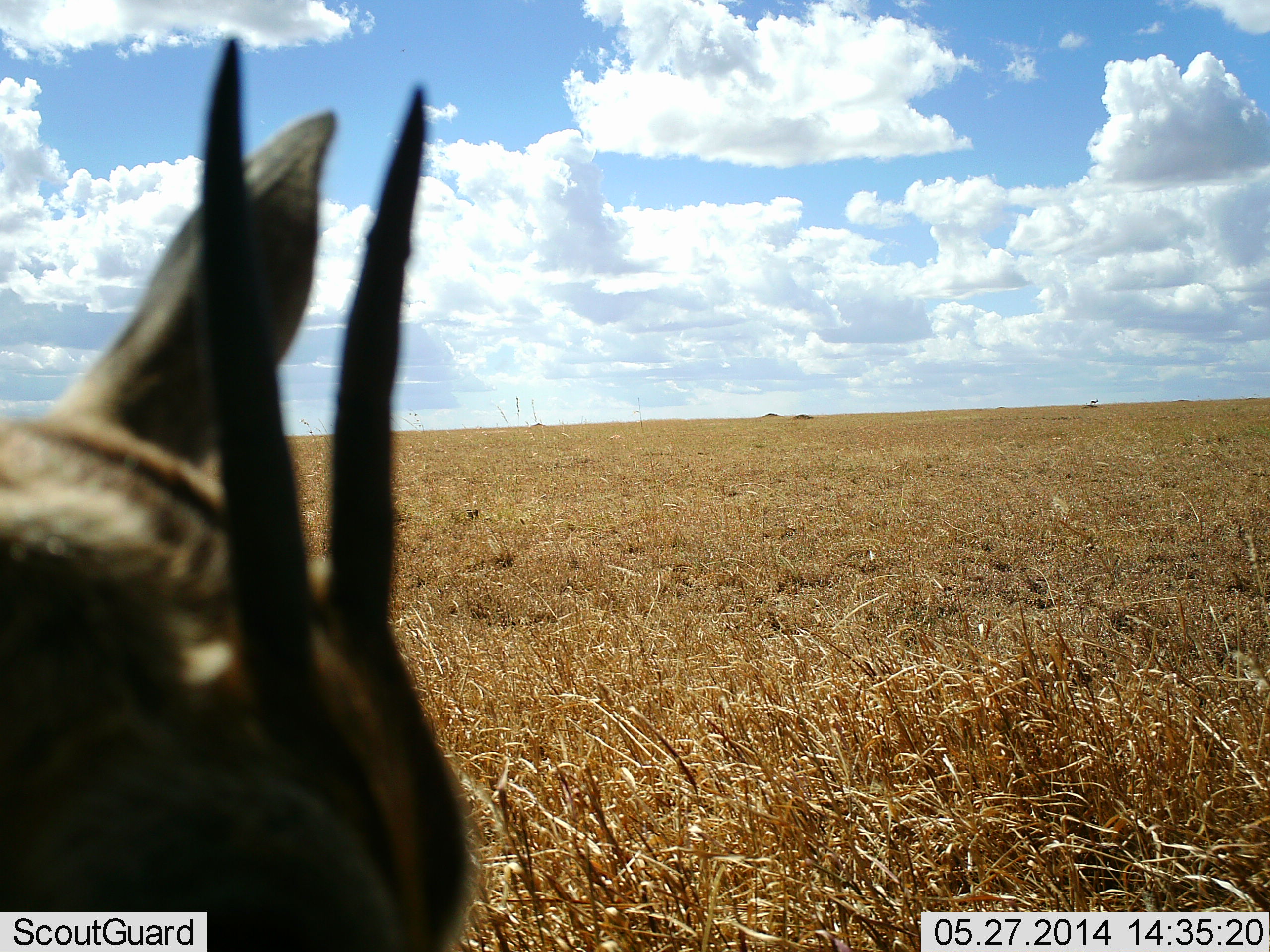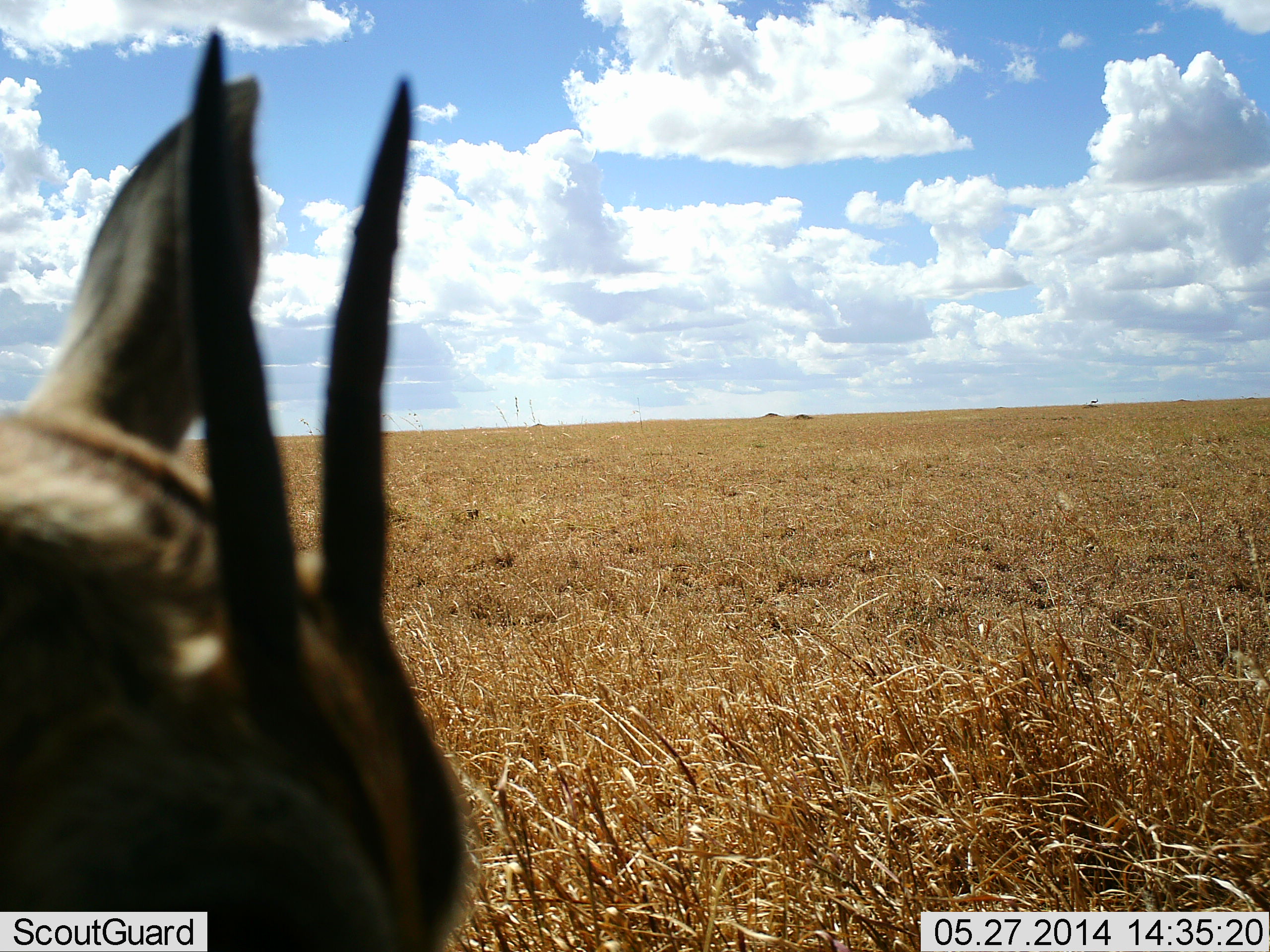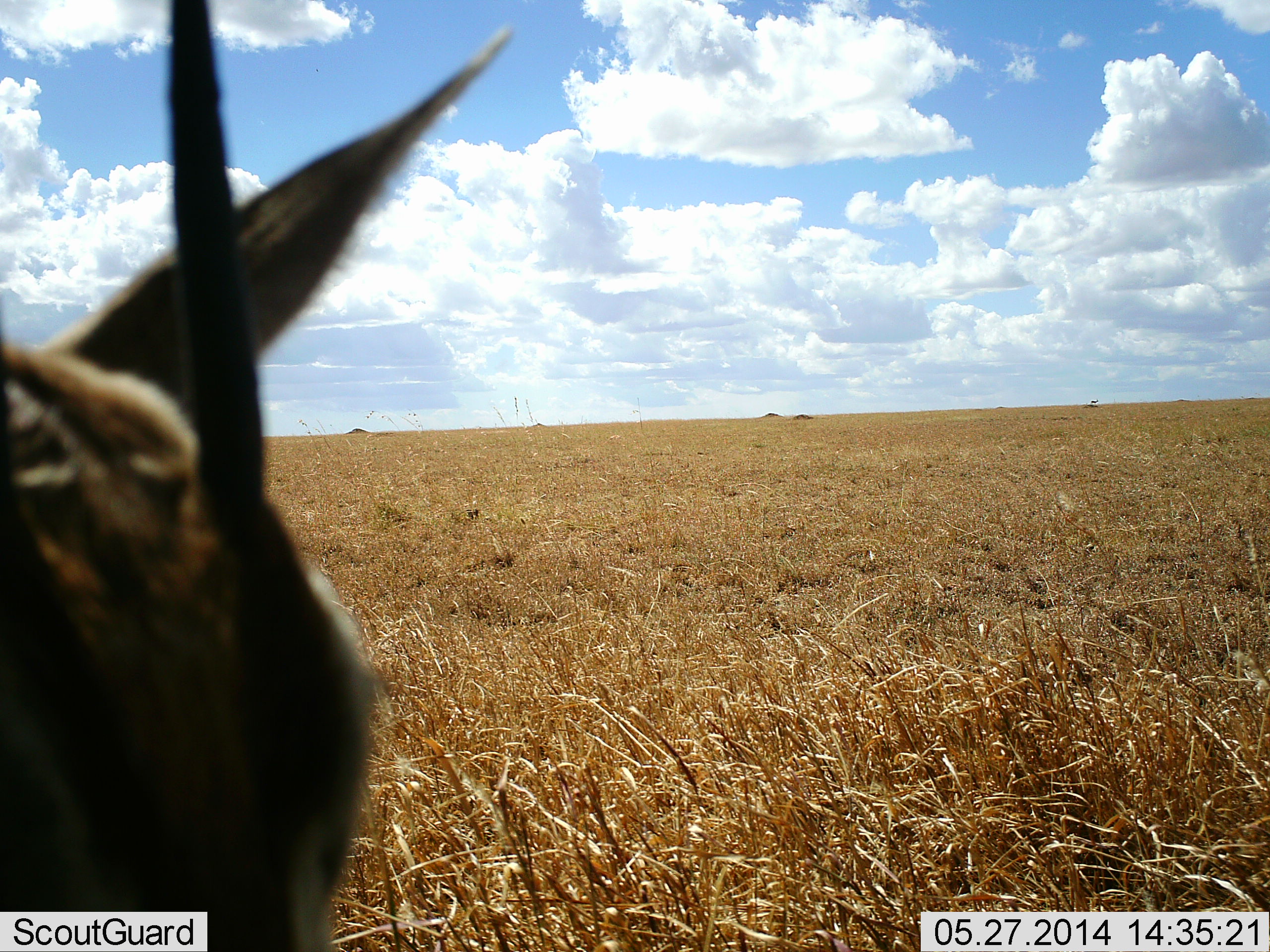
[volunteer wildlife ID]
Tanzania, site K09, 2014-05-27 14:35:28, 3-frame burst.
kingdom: Animalia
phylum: Chordata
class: Mammalia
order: Artiodactyla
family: Bovidae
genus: Eudorcas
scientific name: Eudorcas thomsonii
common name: thomson's gazelle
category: gazellethomsons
Gazellethomsons (thomson's gazelle) (Eudorcas thomsonii), count 1. Behavior (volunteer vote fractions): standing 90%, resting 10%, moving 0%, interacting 0%. Young present (vote fraction): 0%. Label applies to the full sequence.